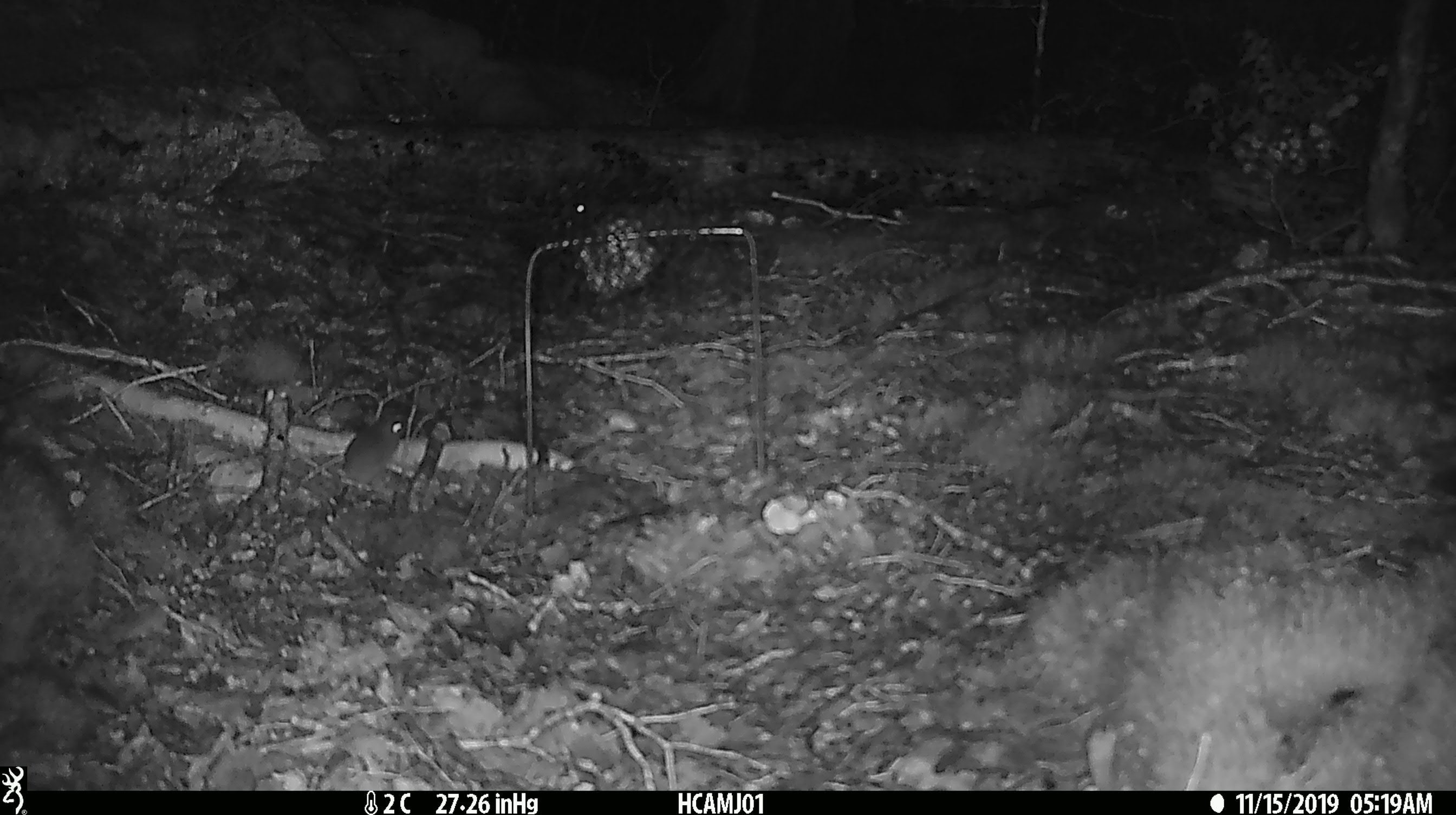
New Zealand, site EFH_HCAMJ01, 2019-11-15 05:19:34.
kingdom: Animalia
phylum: Chordata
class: Mammalia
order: Rodentia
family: Muridae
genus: Mus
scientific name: Mus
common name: mouse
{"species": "mouse (Mus)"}